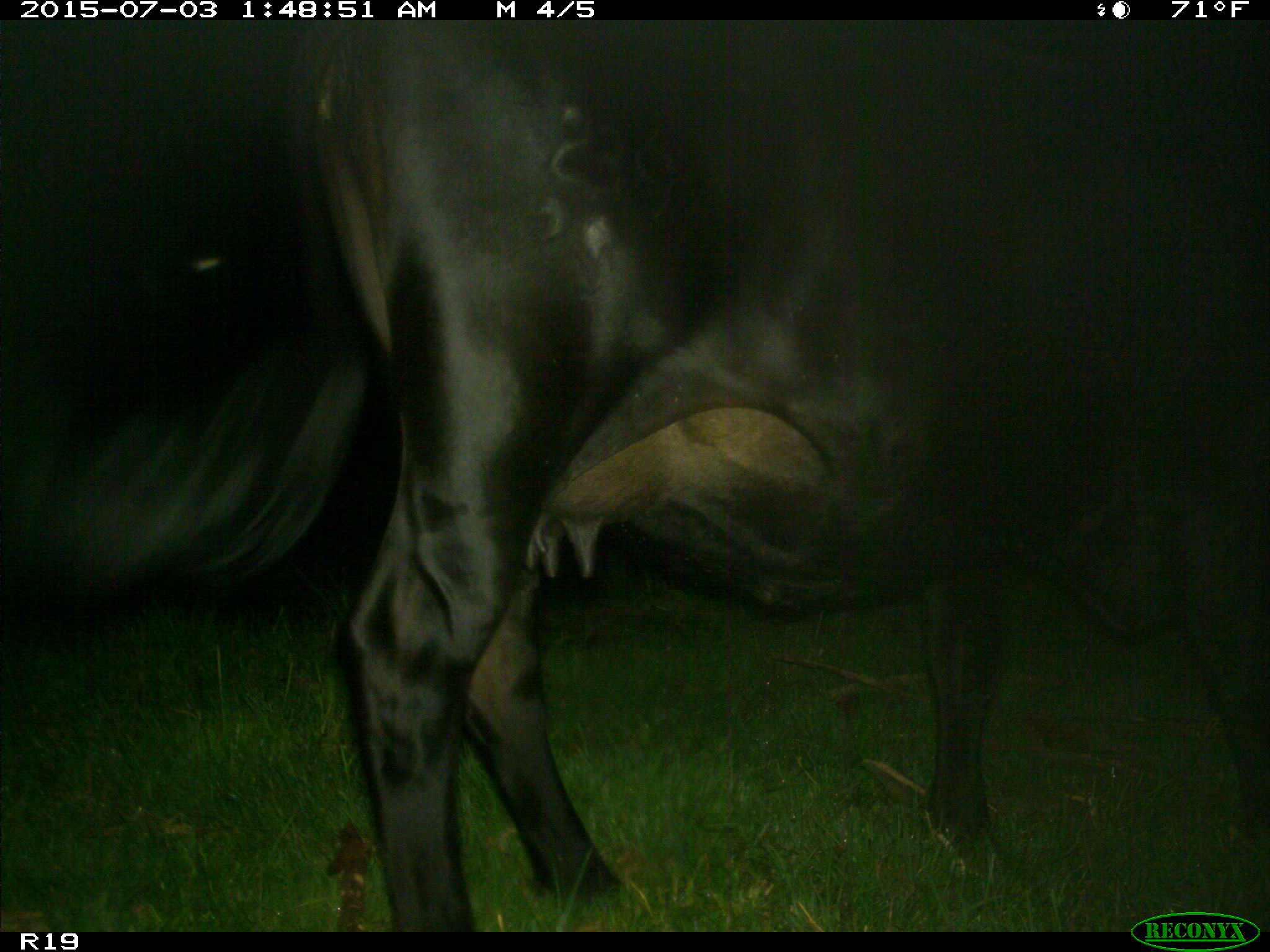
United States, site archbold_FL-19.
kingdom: Animalia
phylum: Chordata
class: Mammalia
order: Artiodactyla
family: Bovidae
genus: Bos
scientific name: Bos taurus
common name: domestic cow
Bos taurus (domestic cow).